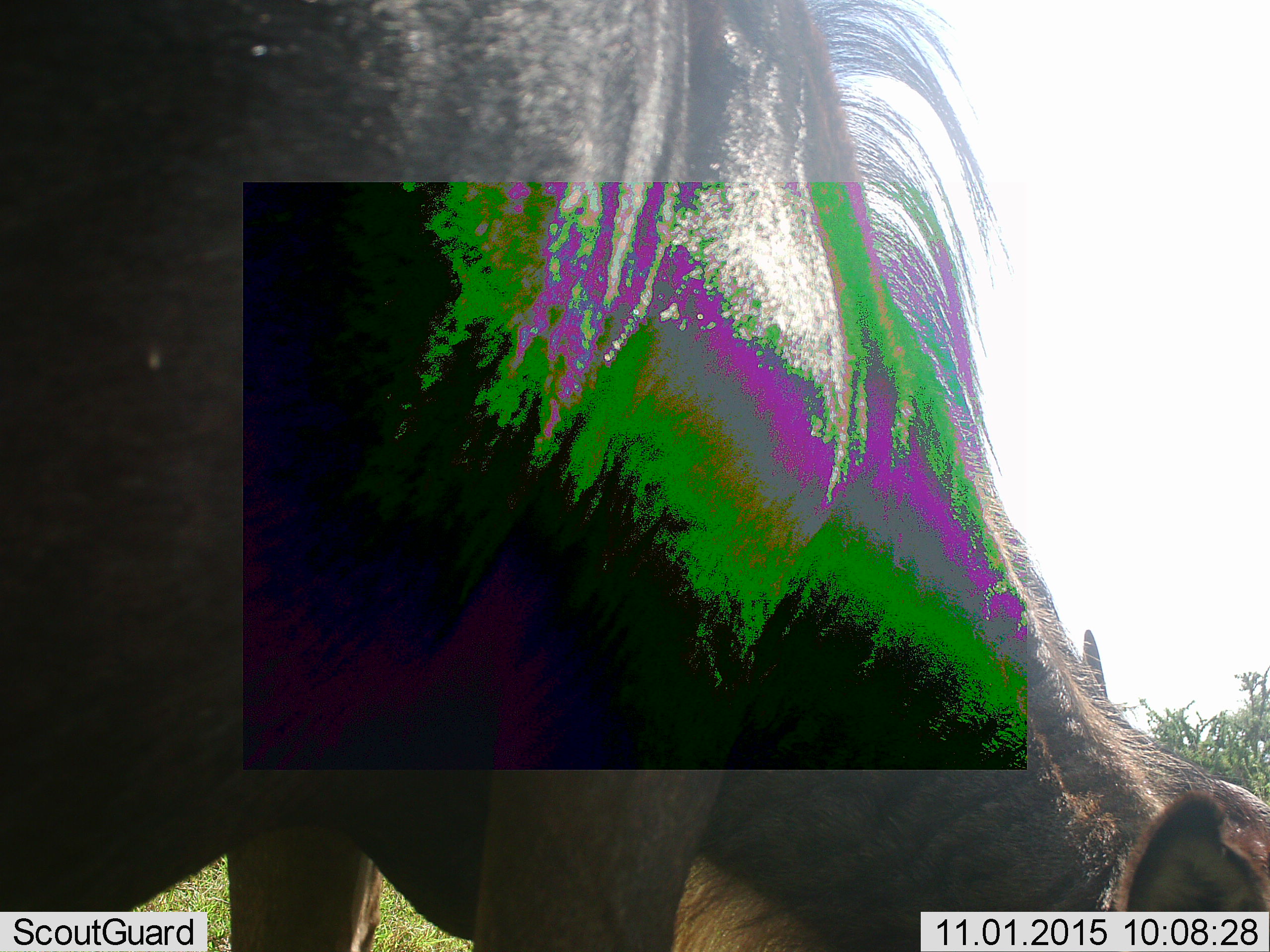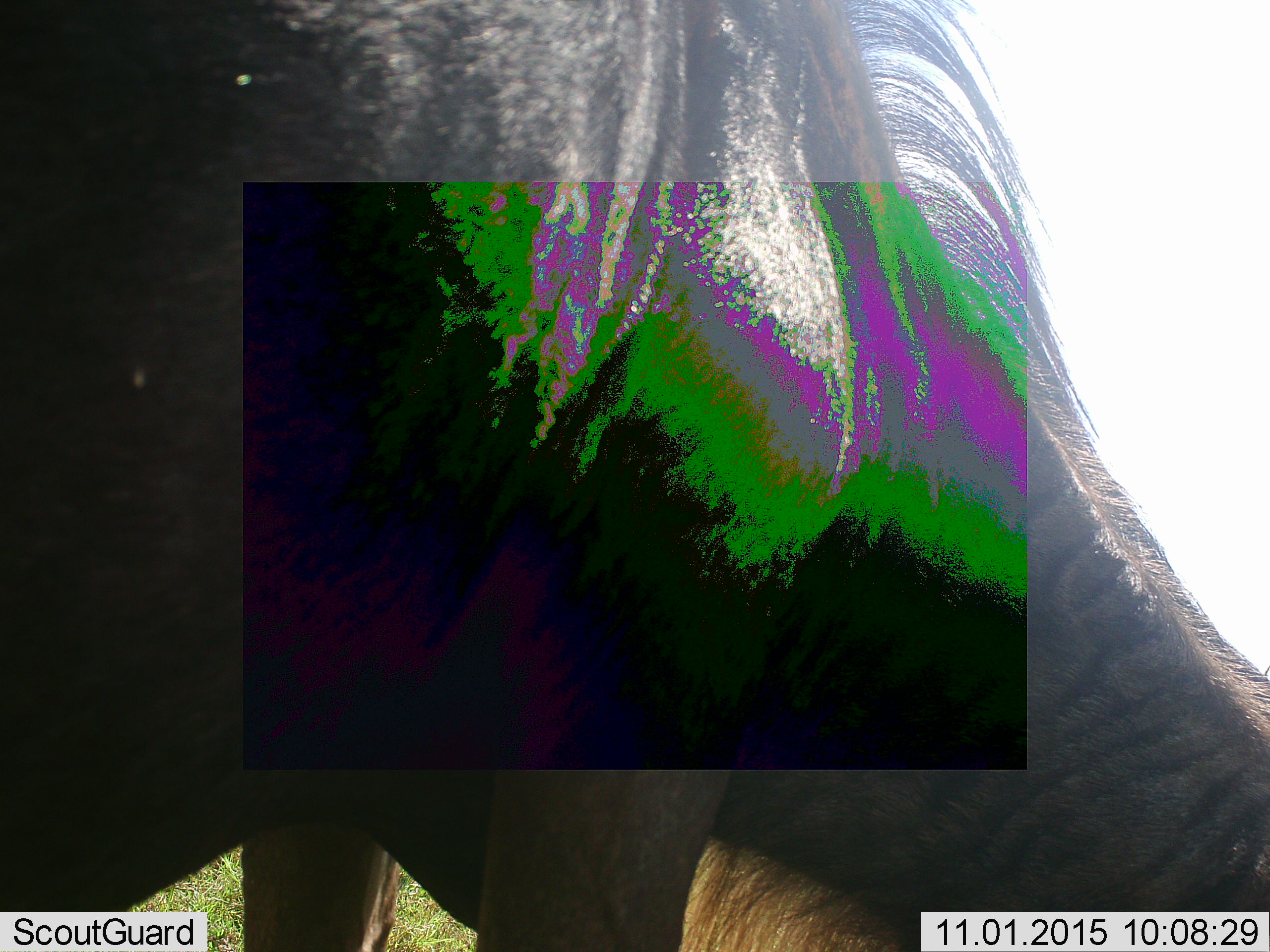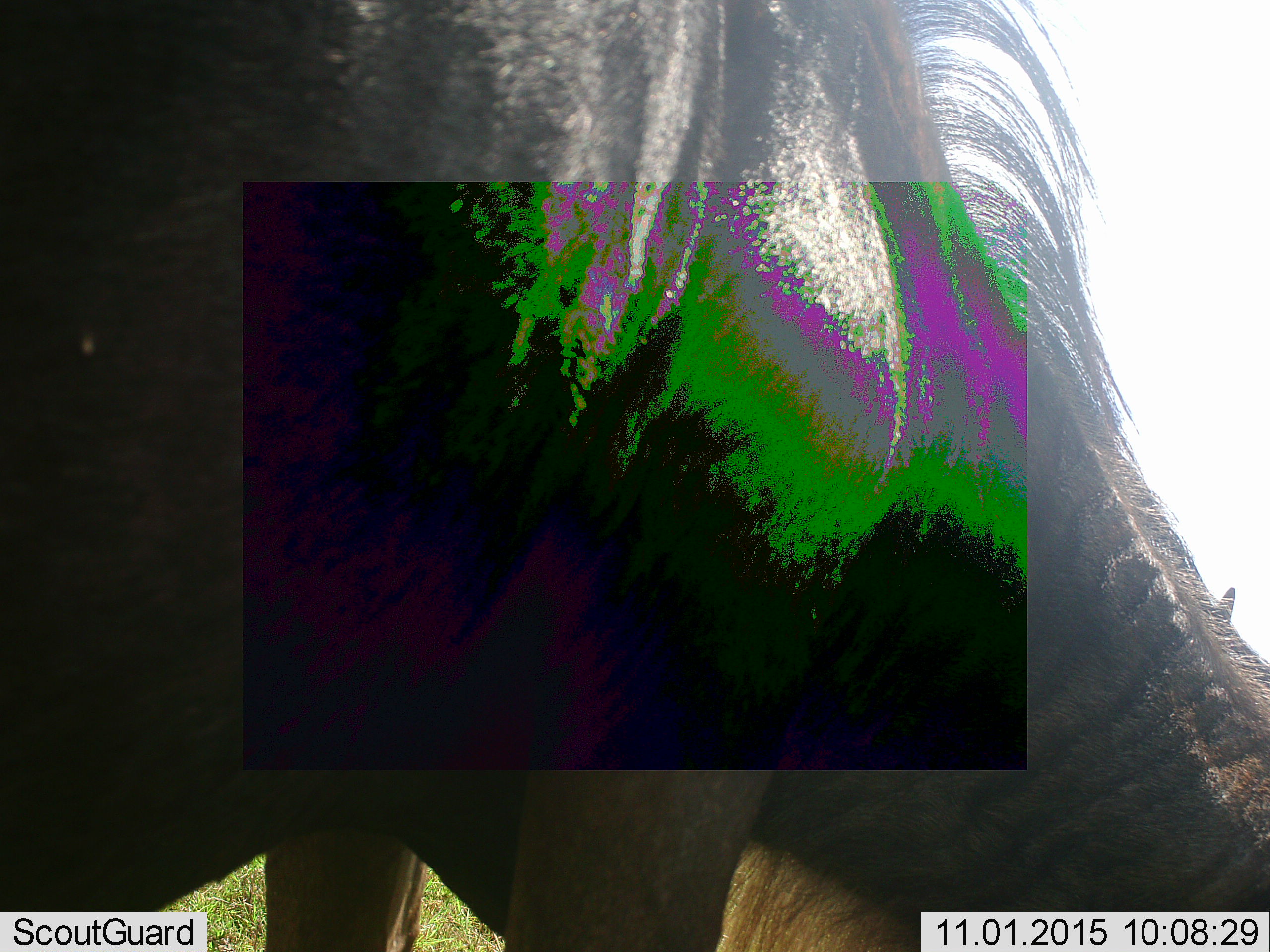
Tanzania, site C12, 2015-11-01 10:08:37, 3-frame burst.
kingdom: Animalia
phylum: Chordata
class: Mammalia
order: Artiodactyla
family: Bovidae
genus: Connochaetes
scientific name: Connochaetes taurinus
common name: blue wildebeest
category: wildebeest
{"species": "wildebeest (blue wildebeest) (Connochaetes taurinus)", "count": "1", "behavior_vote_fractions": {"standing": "36%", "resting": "0%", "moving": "0%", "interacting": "0%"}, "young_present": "0%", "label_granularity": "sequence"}